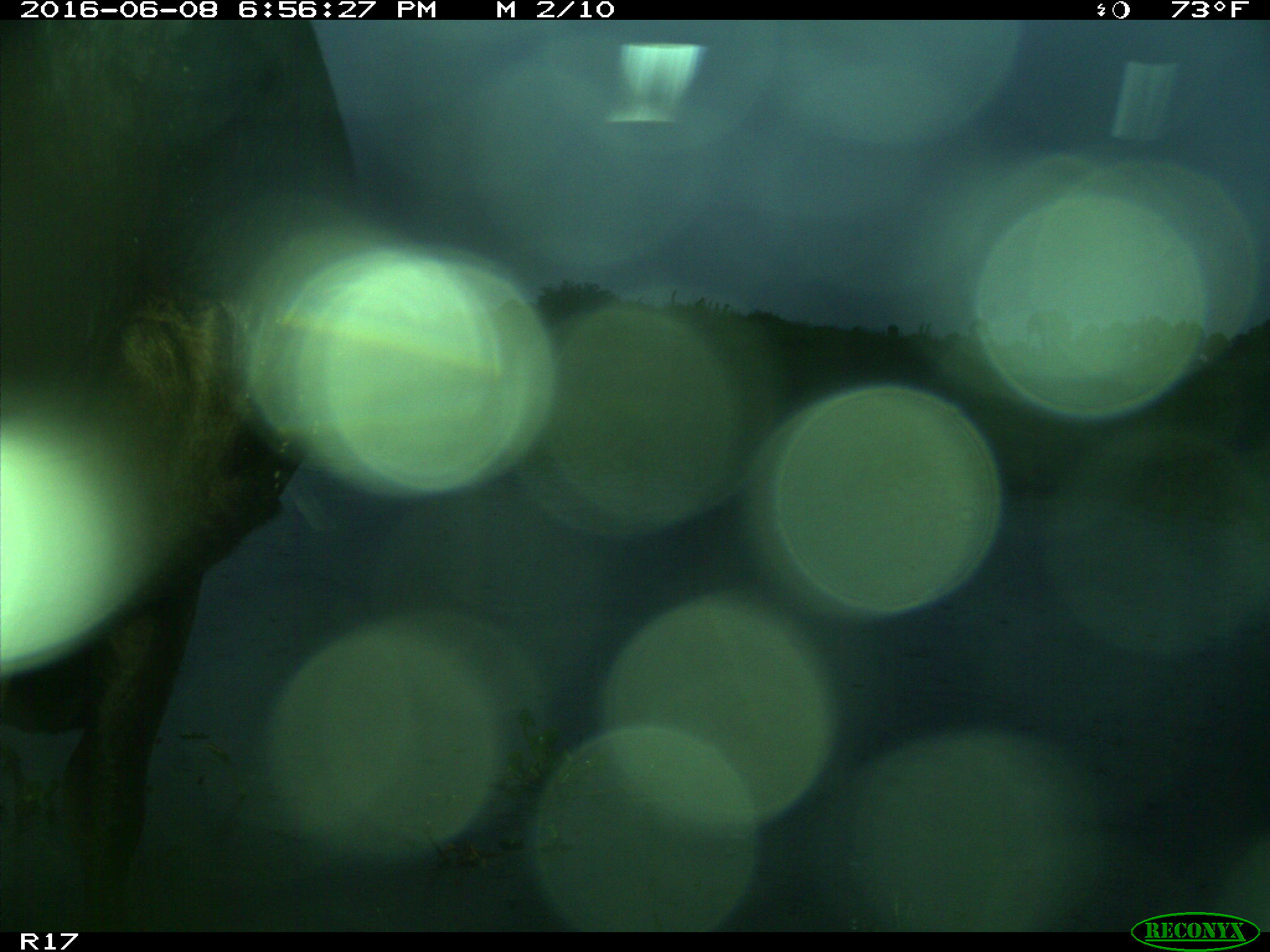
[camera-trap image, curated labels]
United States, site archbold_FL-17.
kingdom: Animalia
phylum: Chordata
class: Mammalia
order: Artiodactyla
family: Bovidae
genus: Bos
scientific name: Bos taurus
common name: domestic cow